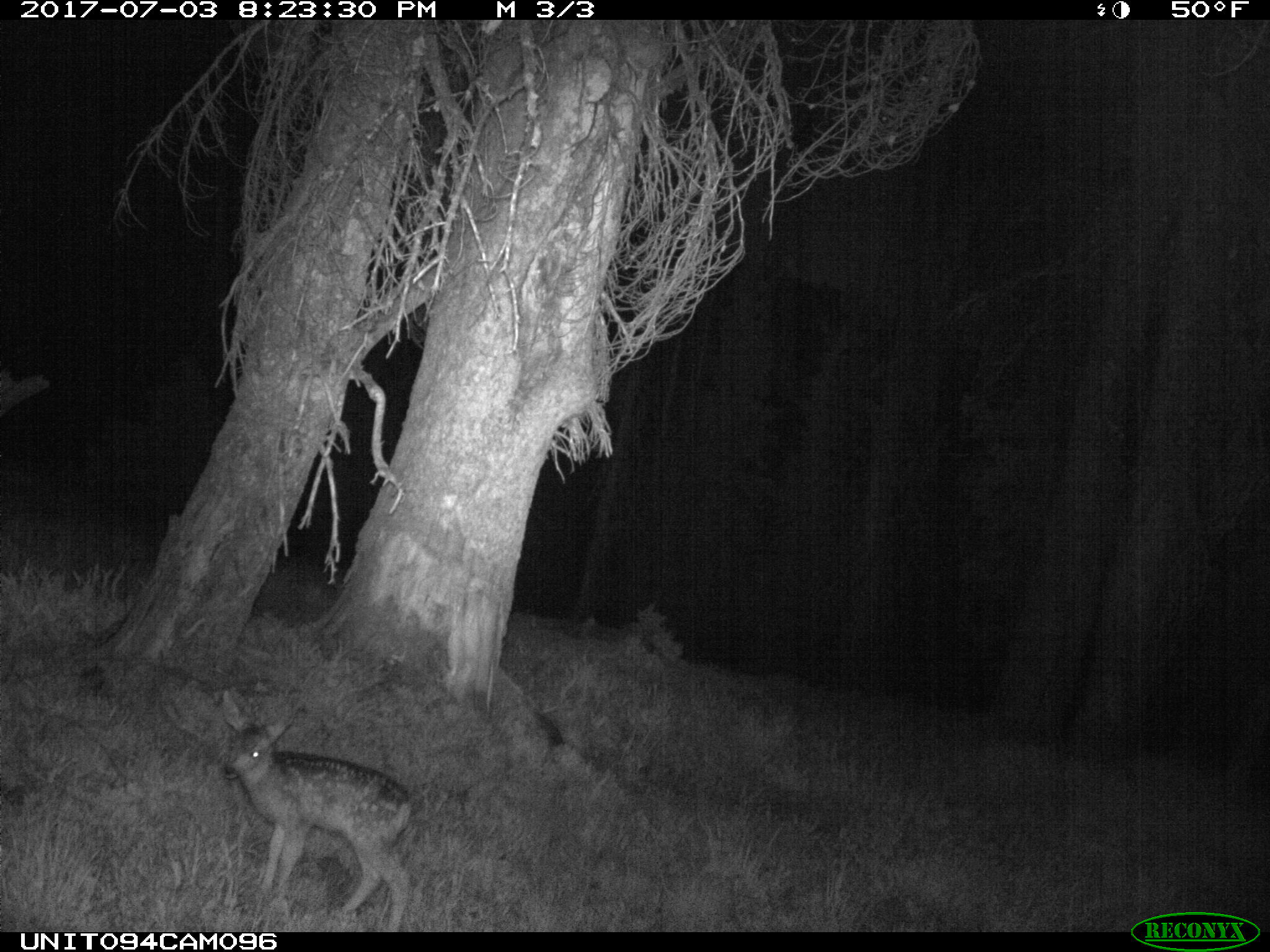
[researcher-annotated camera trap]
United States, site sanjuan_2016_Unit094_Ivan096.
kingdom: Animalia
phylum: Chordata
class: Mammalia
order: Artiodactyla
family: Cervidae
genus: Odocoileus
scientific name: Odocoileus hemionus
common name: mule deer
Odocoileus hemionus (mule deer).